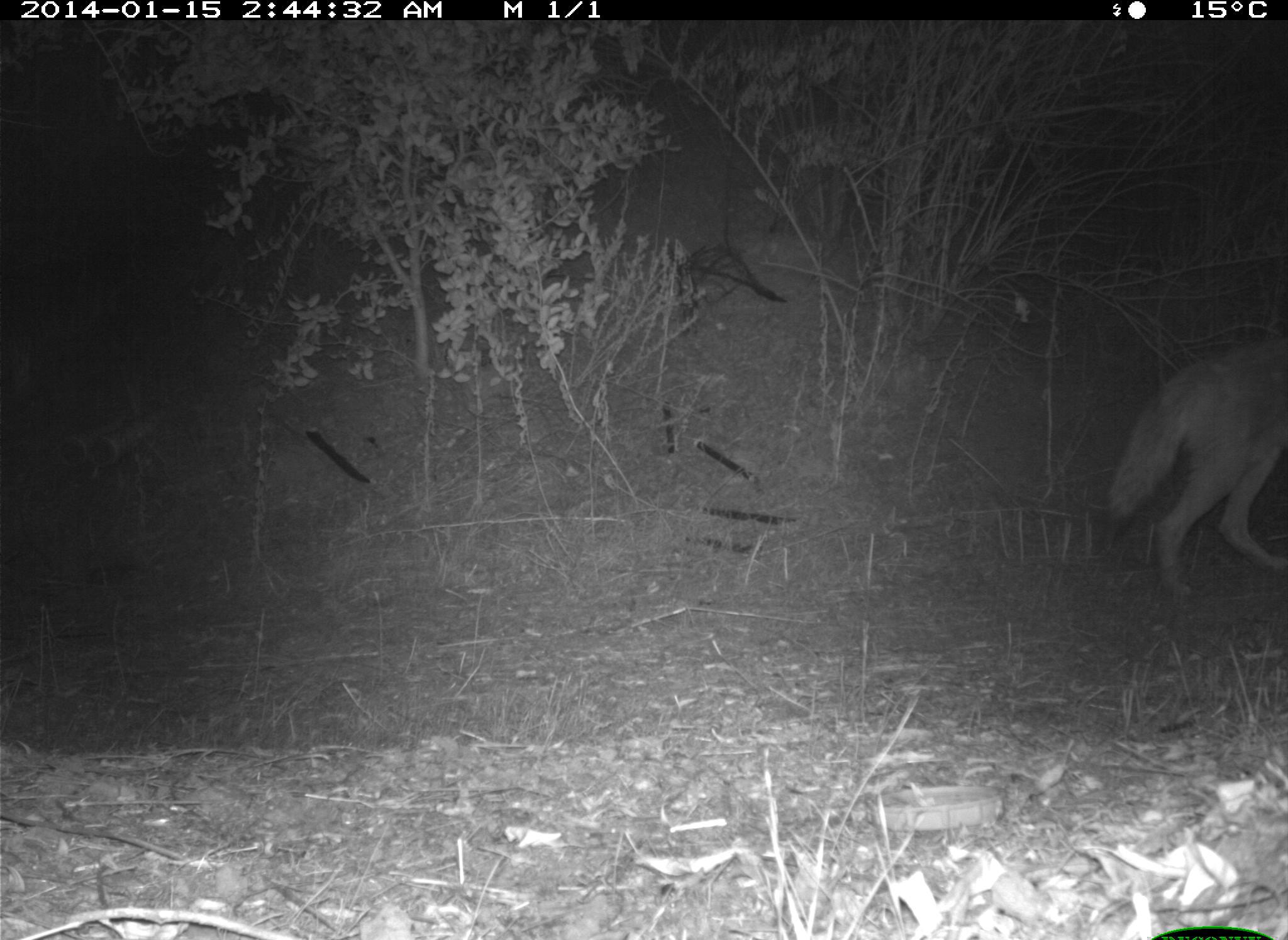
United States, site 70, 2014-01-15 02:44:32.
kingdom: Animalia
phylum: Chordata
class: Mammalia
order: Carnivora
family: Canidae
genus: Canis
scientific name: Canis latrans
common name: coyote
Coyote (Canis latrans).